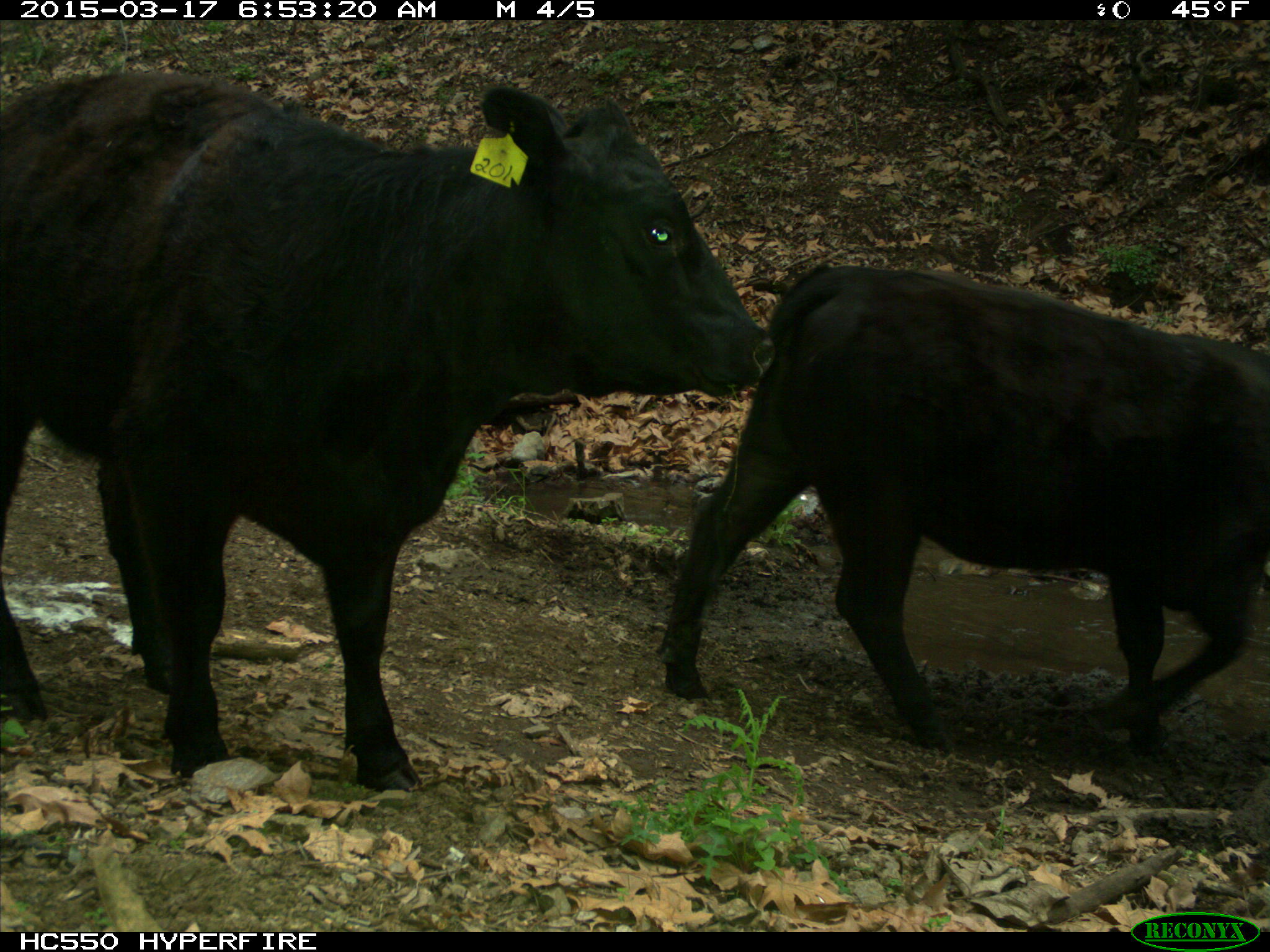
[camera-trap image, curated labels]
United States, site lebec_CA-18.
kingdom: Animalia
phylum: Chordata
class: Mammalia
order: Artiodactyla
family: Bovidae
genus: Bos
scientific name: Bos taurus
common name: domestic cow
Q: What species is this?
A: Bos taurus (domestic cow).